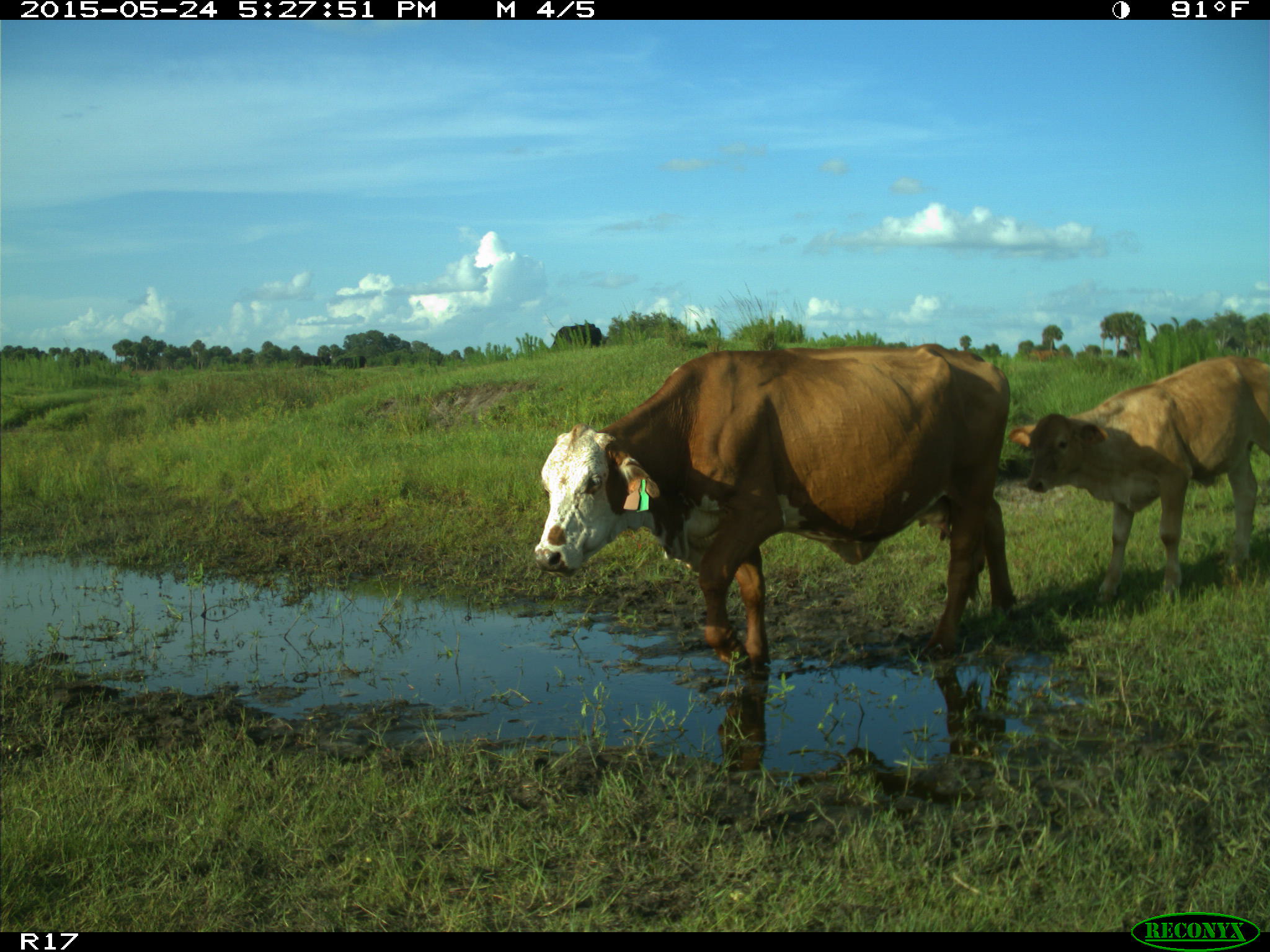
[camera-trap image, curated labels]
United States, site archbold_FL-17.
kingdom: Animalia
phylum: Chordata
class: Mammalia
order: Artiodactyla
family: Bovidae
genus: Bos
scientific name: Bos taurus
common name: domestic cow